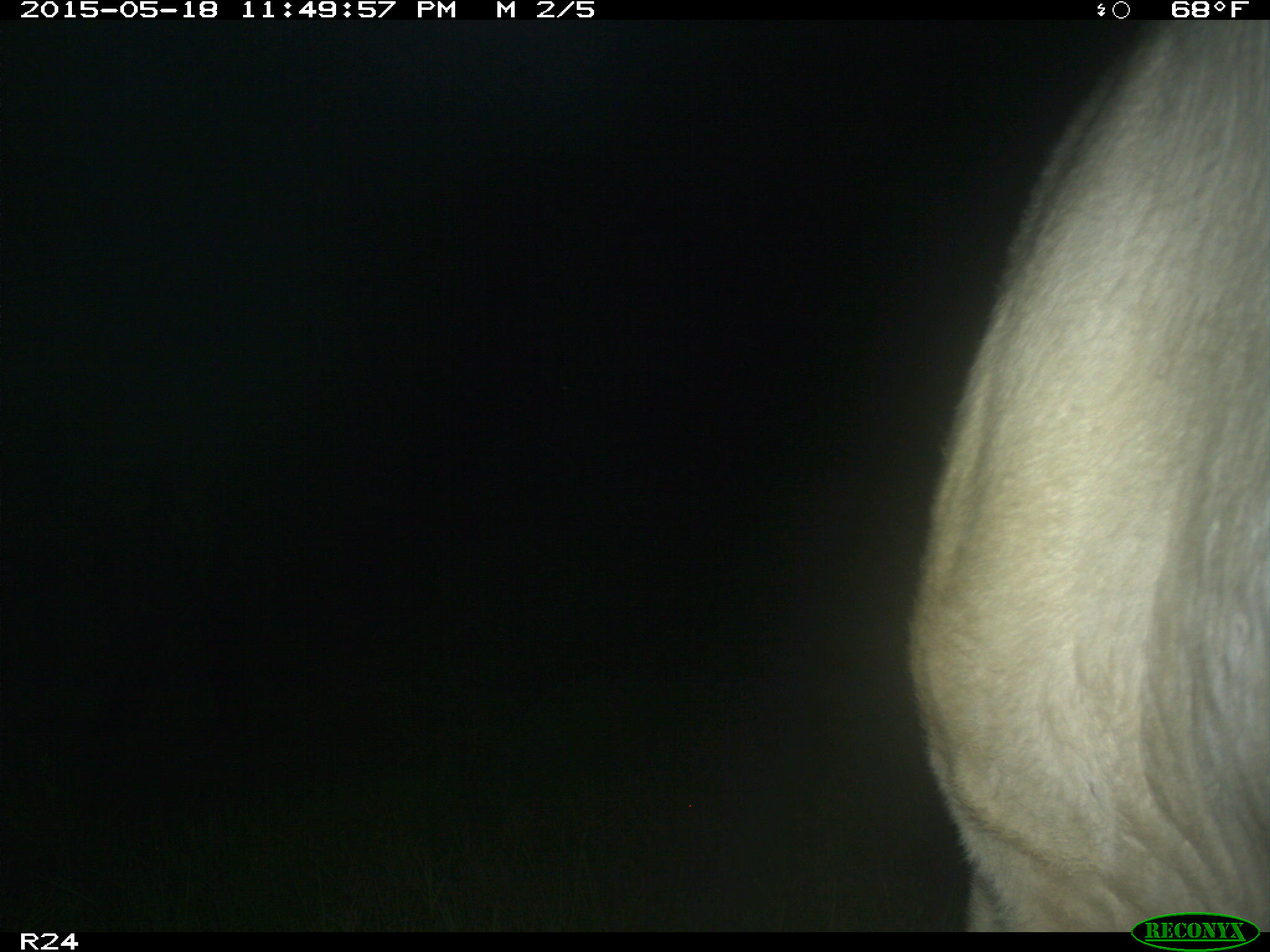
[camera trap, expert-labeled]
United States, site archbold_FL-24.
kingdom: Animalia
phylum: Chordata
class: Mammalia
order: Artiodactyla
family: Bovidae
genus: Bos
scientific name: Bos taurus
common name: domestic cow